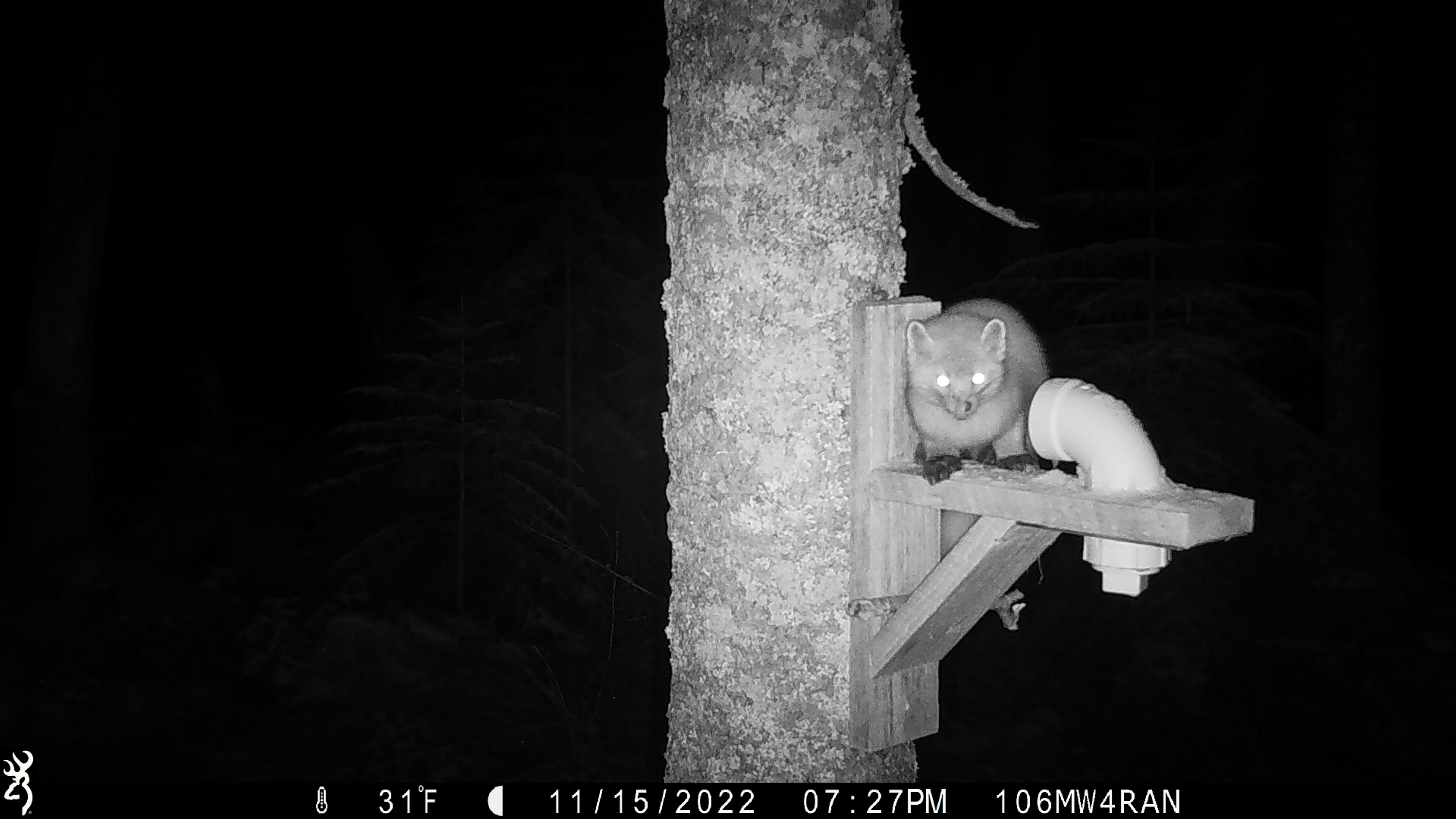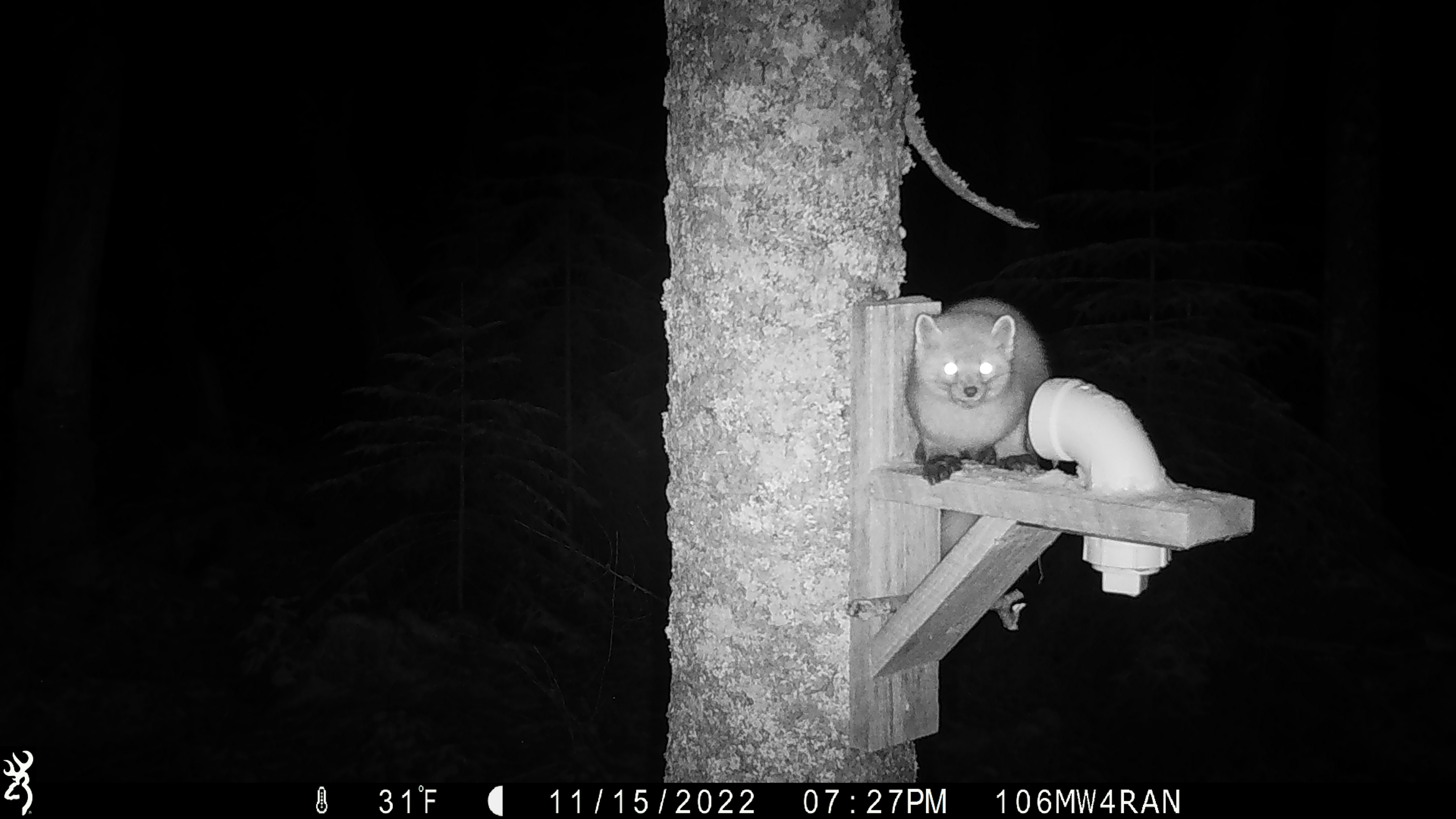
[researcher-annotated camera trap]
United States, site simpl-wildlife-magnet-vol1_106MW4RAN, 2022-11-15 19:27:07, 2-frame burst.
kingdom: Animalia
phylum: Chordata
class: Mammalia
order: Carnivora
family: Mustelidae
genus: Martes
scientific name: Martes americana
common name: american marten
American marten (Martes americana).